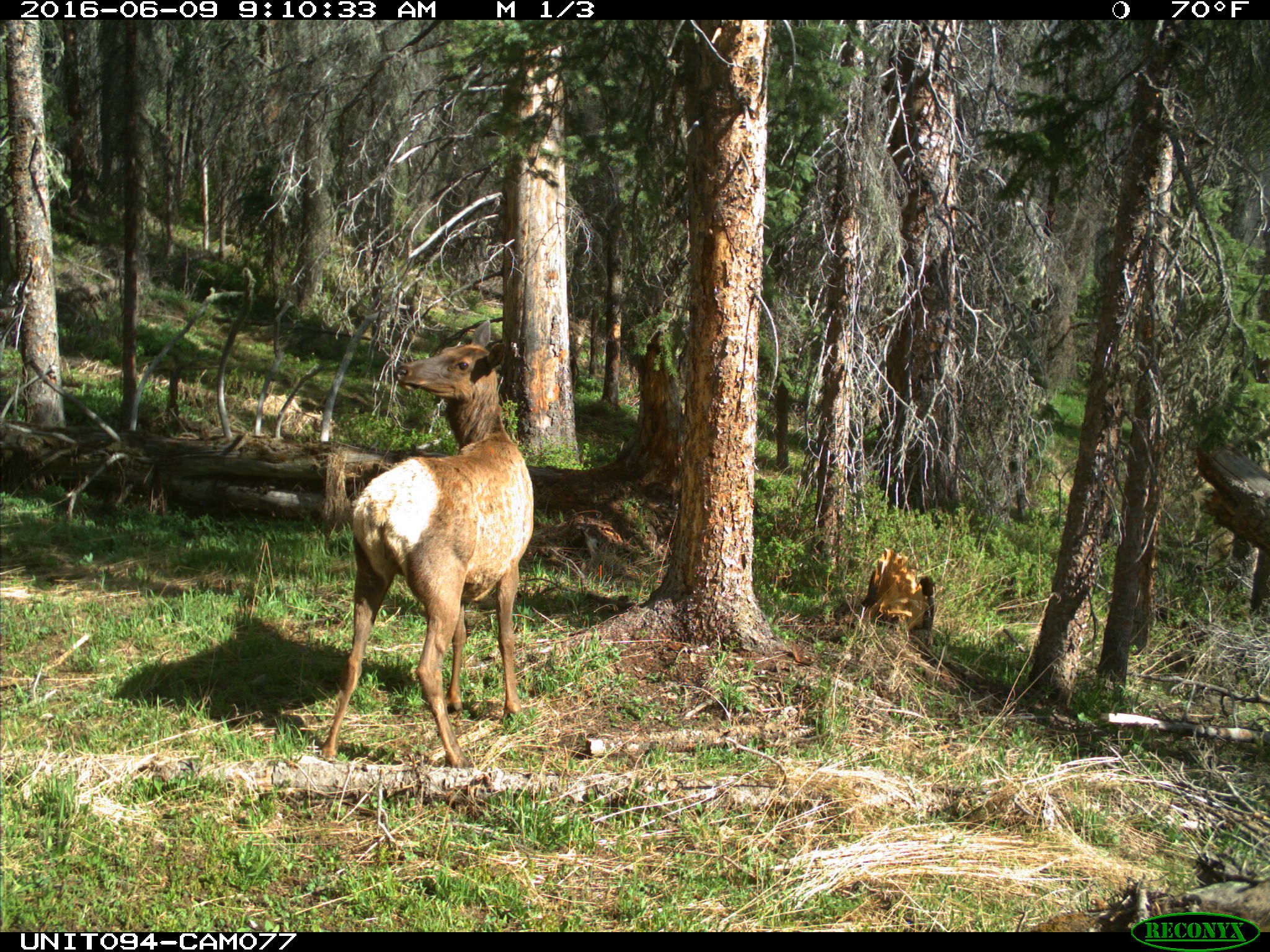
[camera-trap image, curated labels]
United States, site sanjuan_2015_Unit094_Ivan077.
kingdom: Animalia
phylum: Chordata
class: Mammalia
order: Artiodactyla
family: Cervidae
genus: Cervus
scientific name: Cervus elaphus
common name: red deer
Cervus elaphus (red deer).